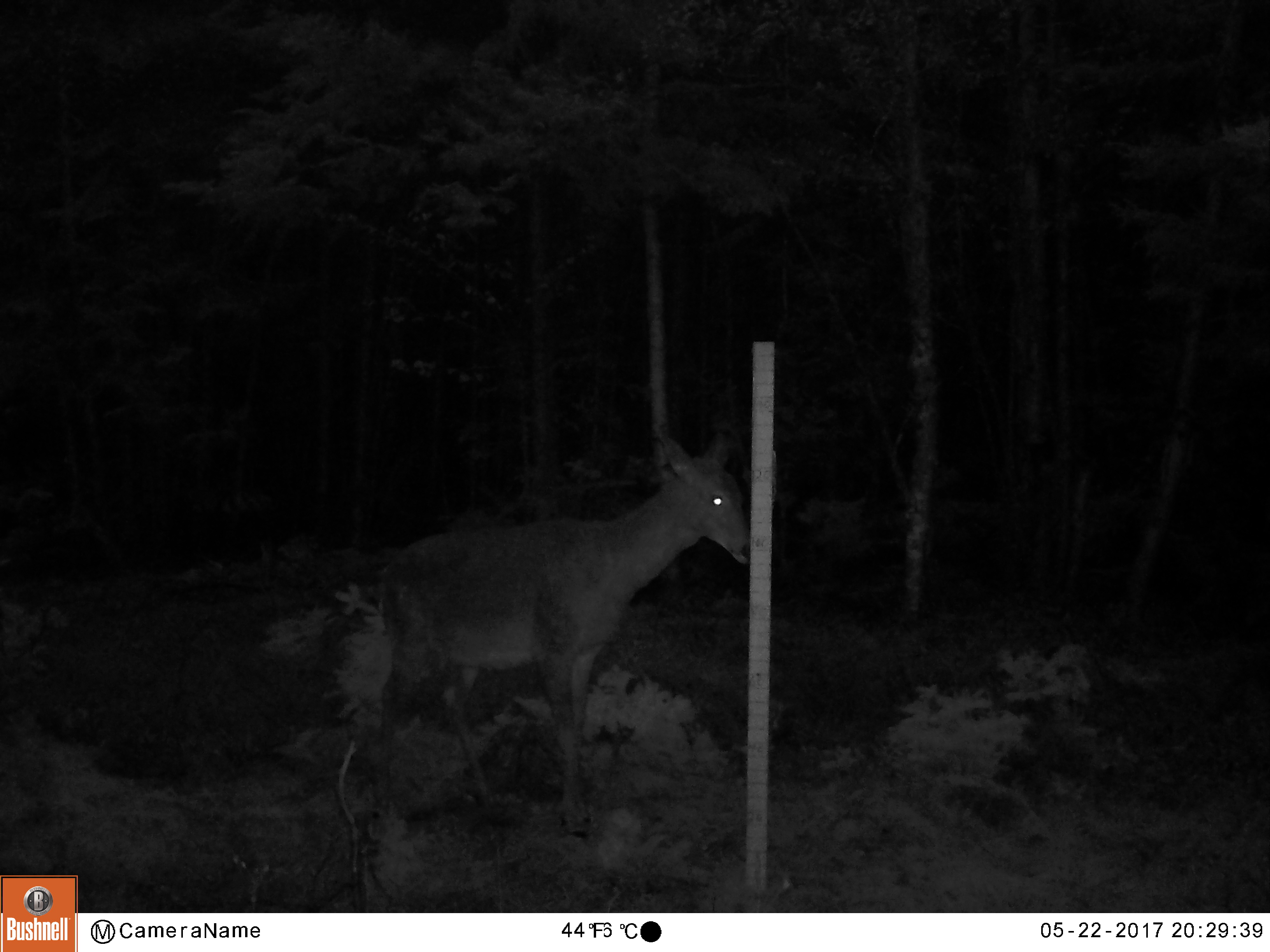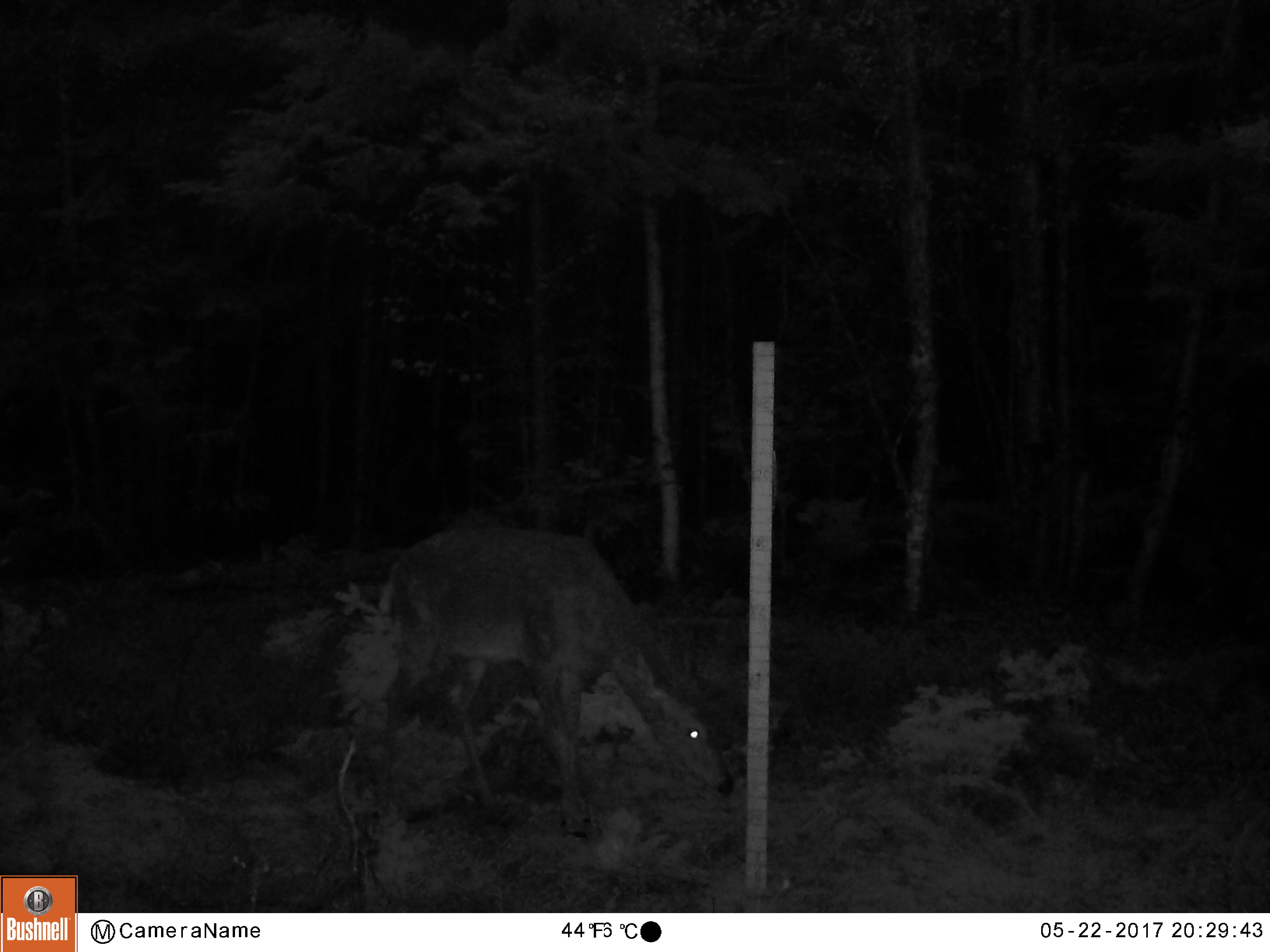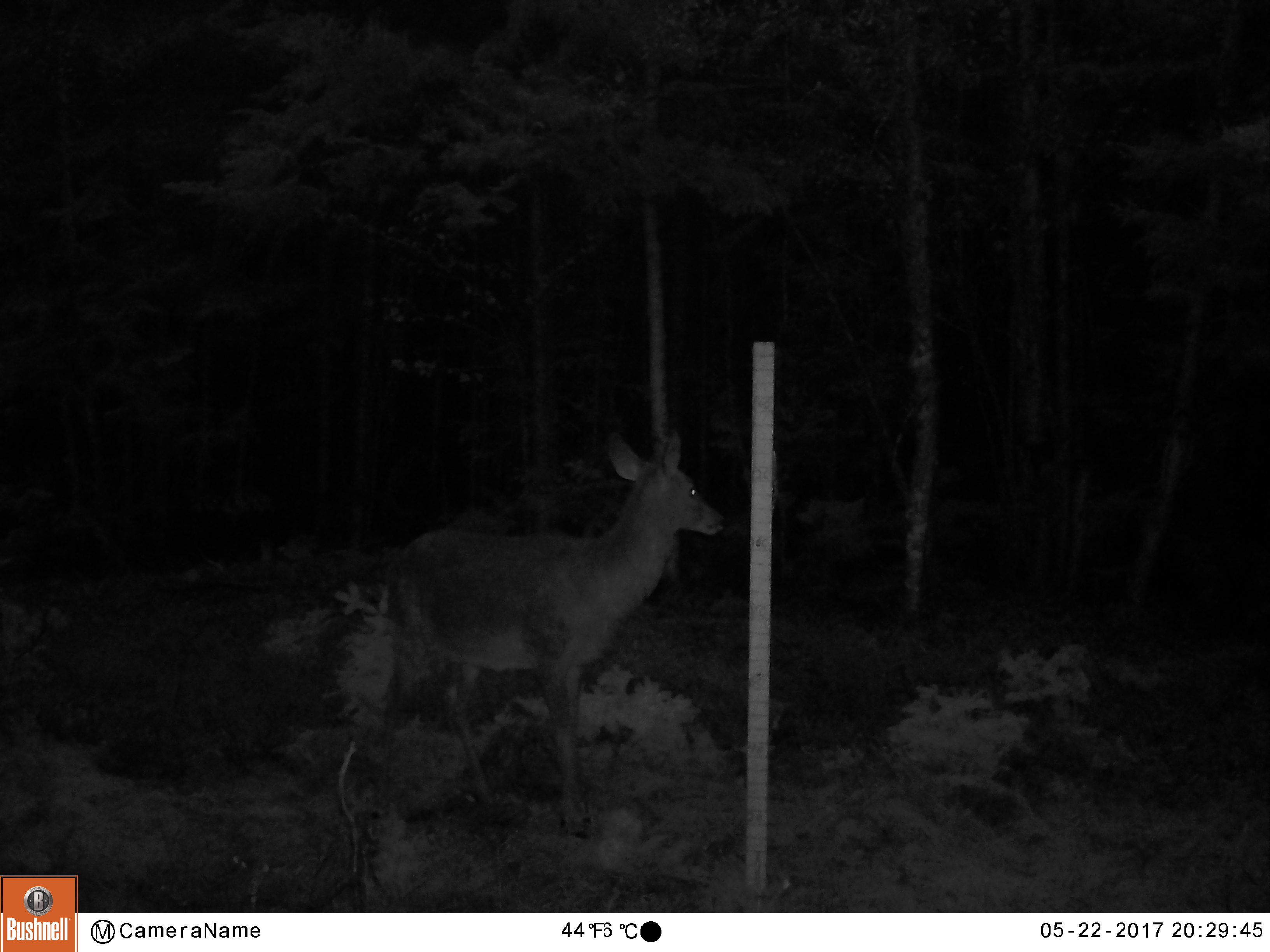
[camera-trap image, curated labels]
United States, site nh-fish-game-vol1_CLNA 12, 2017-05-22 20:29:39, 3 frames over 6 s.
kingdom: Animalia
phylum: Chordata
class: Mammalia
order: Artiodactyla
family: Cervidae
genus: Odocoileus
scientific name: Odocoileus virginianus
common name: white-tailed deer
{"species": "white-tailed deer (Odocoileus virginianus)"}